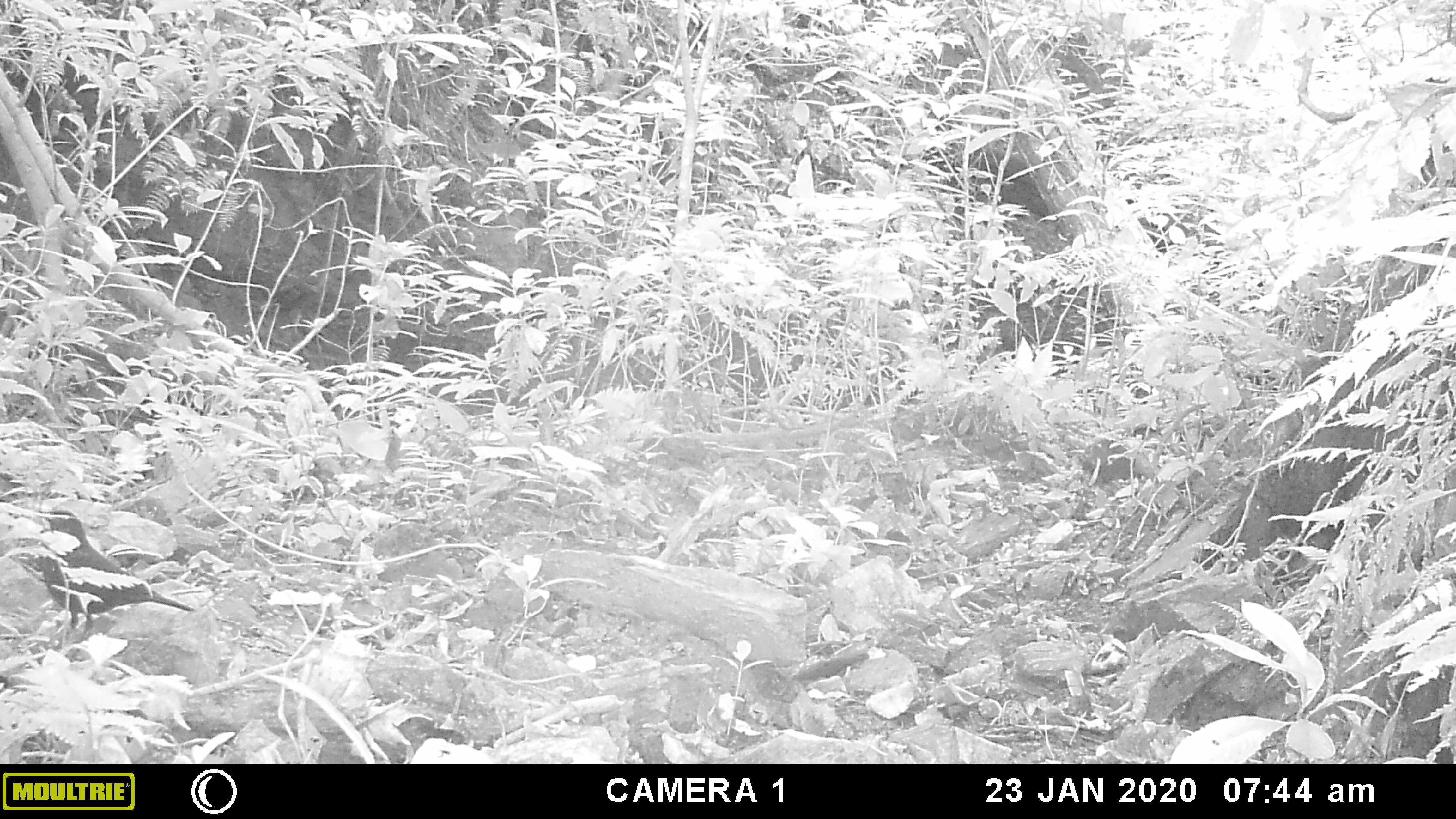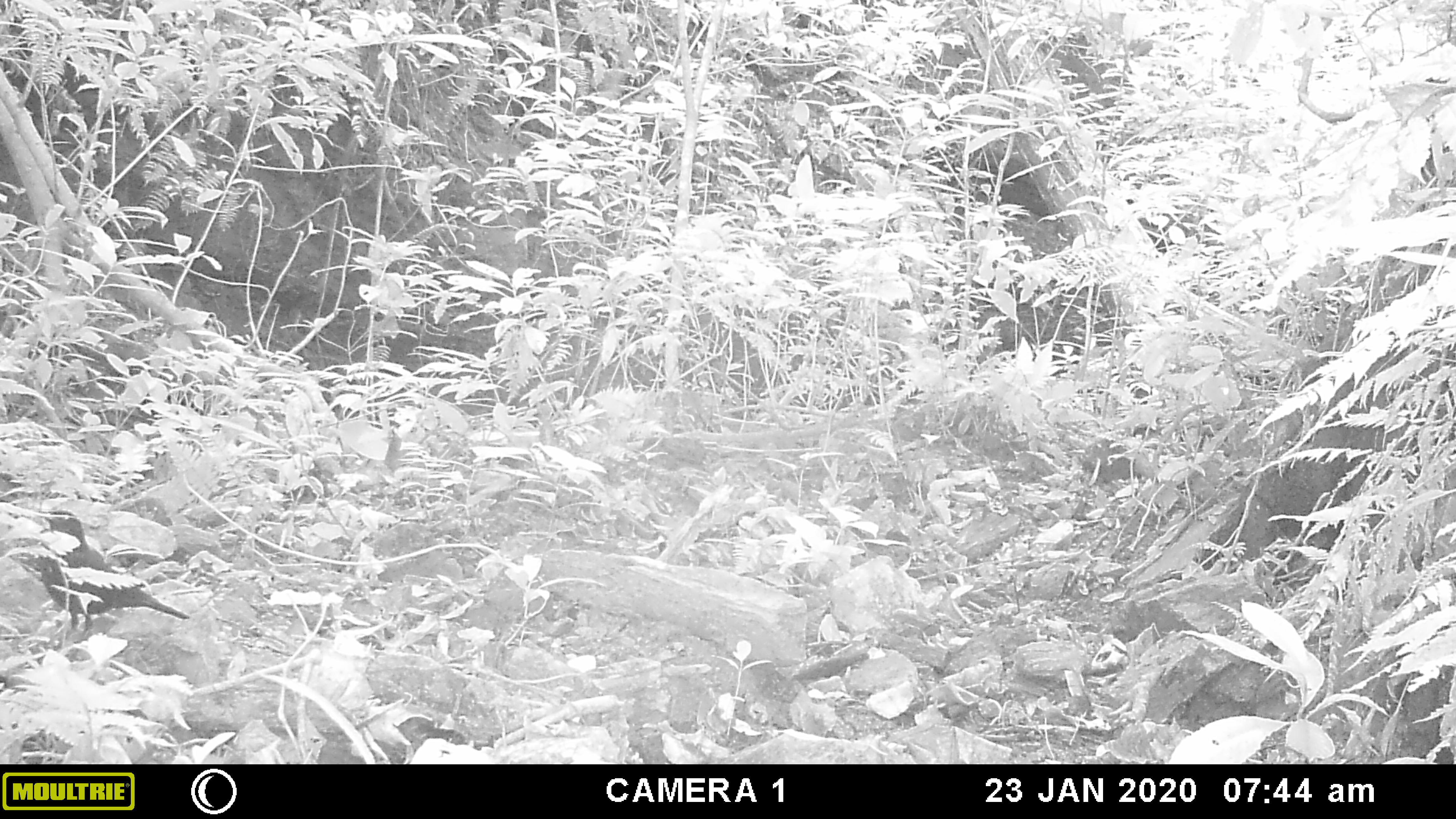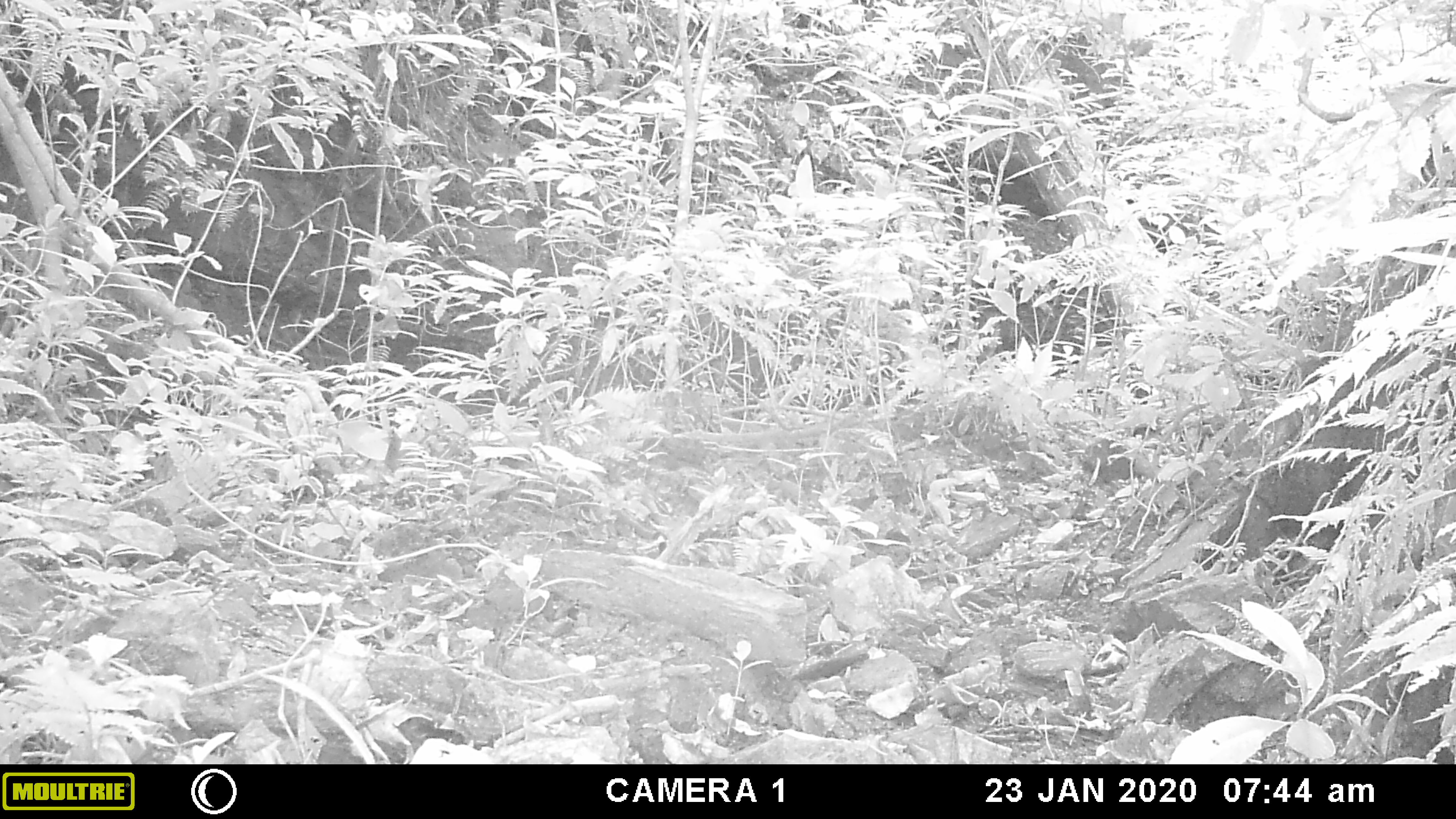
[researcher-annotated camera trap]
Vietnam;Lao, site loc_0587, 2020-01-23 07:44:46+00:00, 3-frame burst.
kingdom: Animalia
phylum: Chordata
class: Aves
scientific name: Aves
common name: bird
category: unidentified bird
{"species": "unidentified bird (bird) (Aves)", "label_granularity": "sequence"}